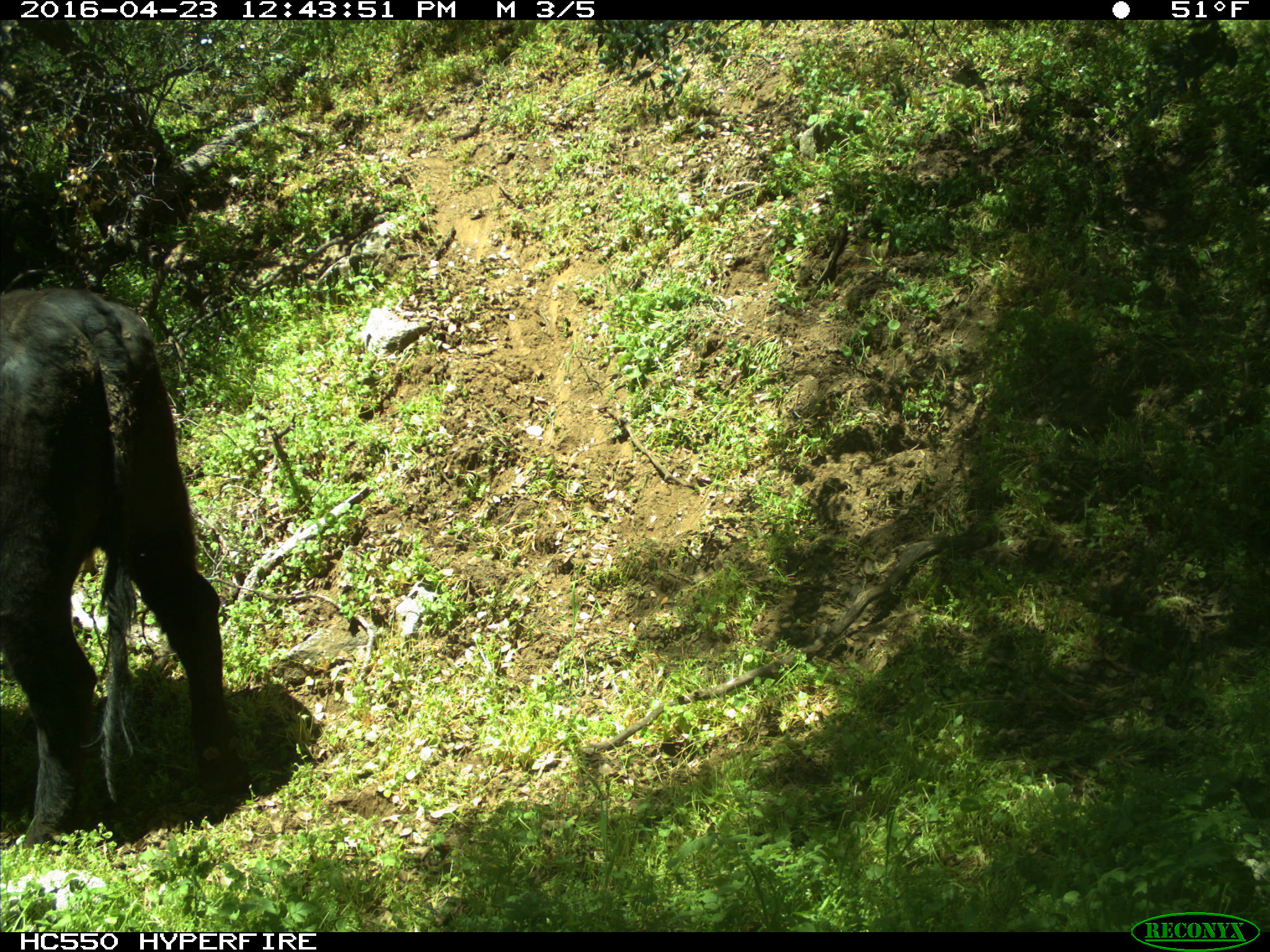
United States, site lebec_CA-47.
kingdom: Animalia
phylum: Chordata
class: Mammalia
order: Artiodactyla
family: Bovidae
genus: Bos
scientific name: Bos taurus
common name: domestic cow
Bos taurus (domestic cow).